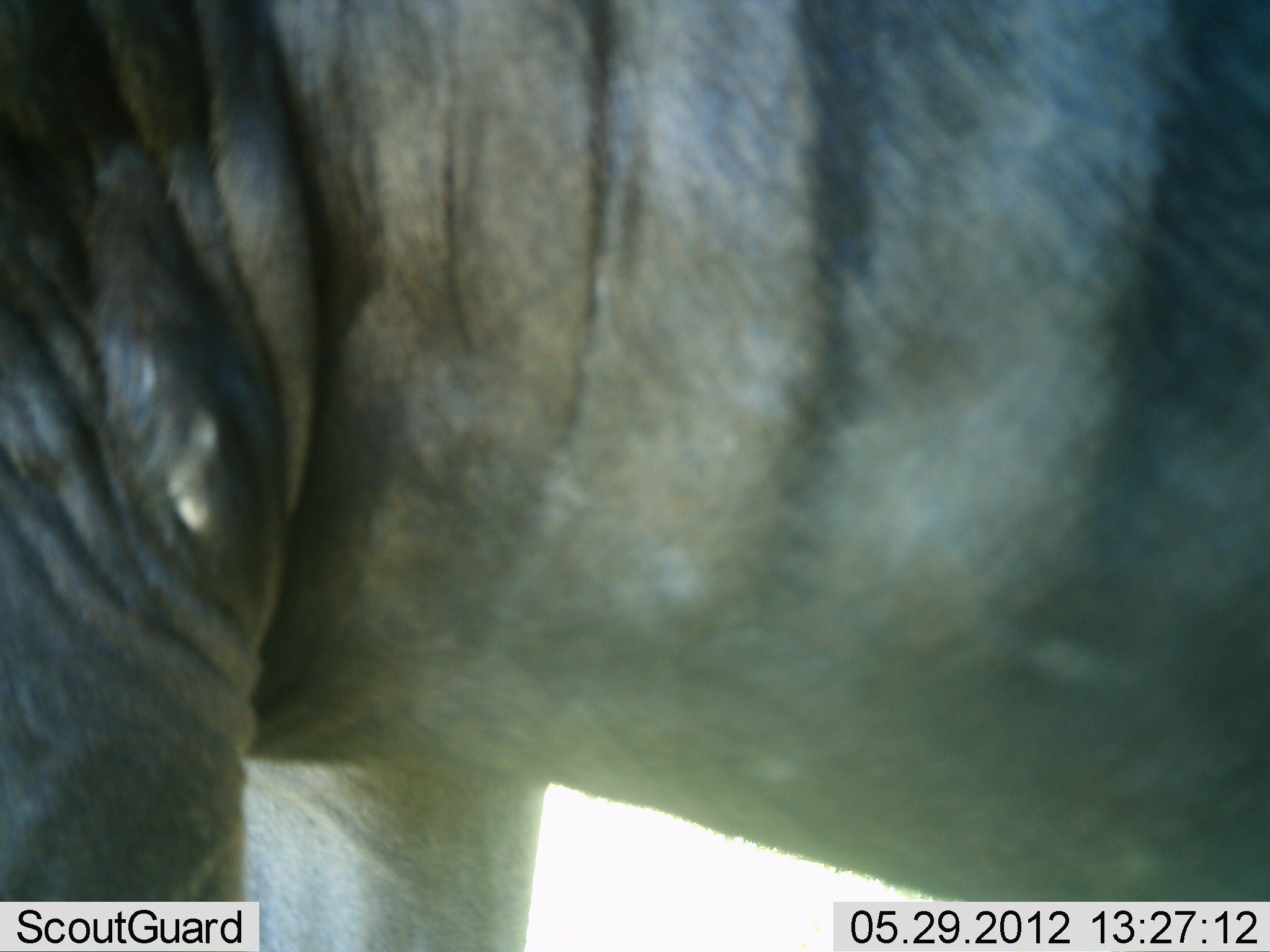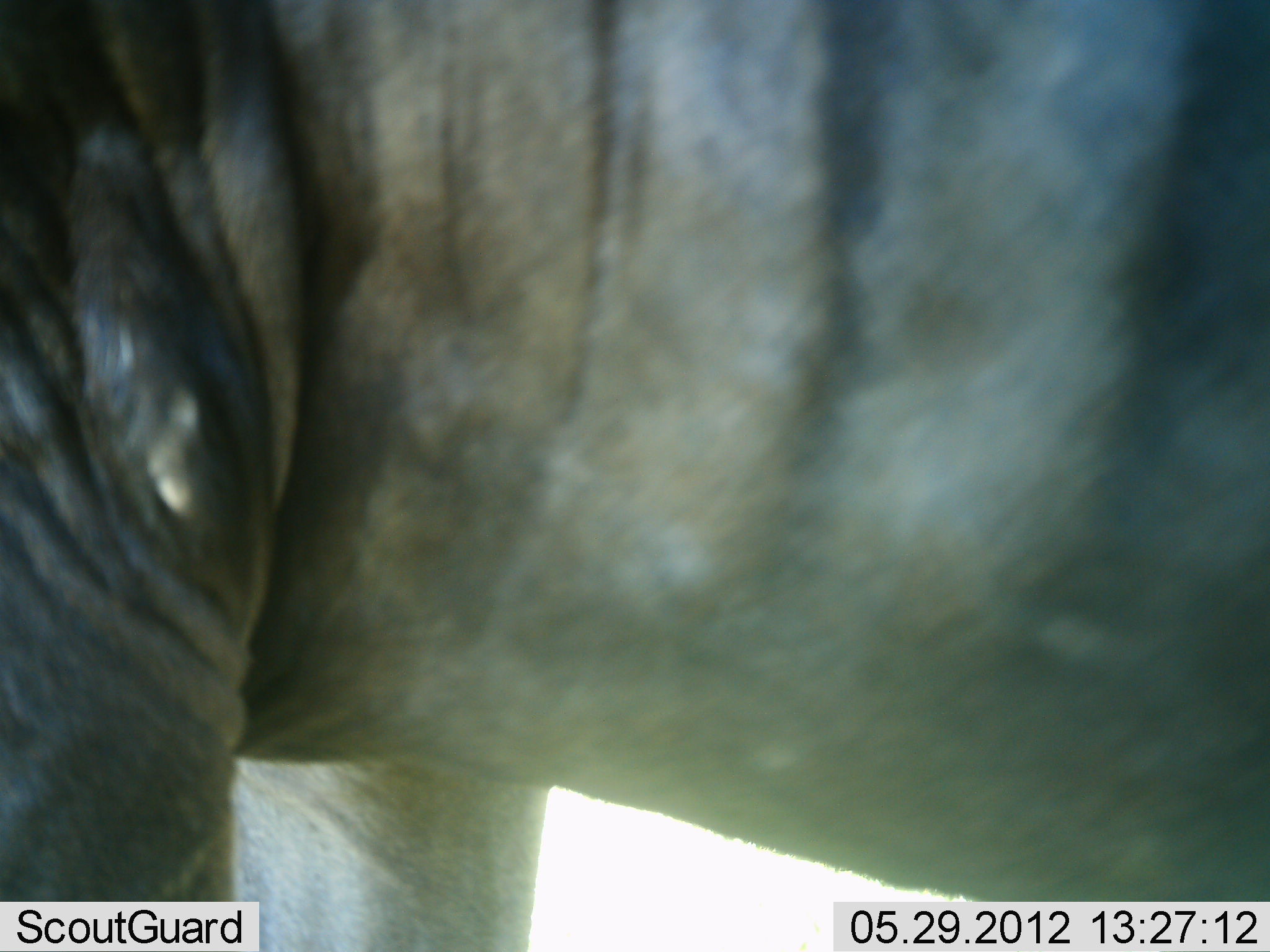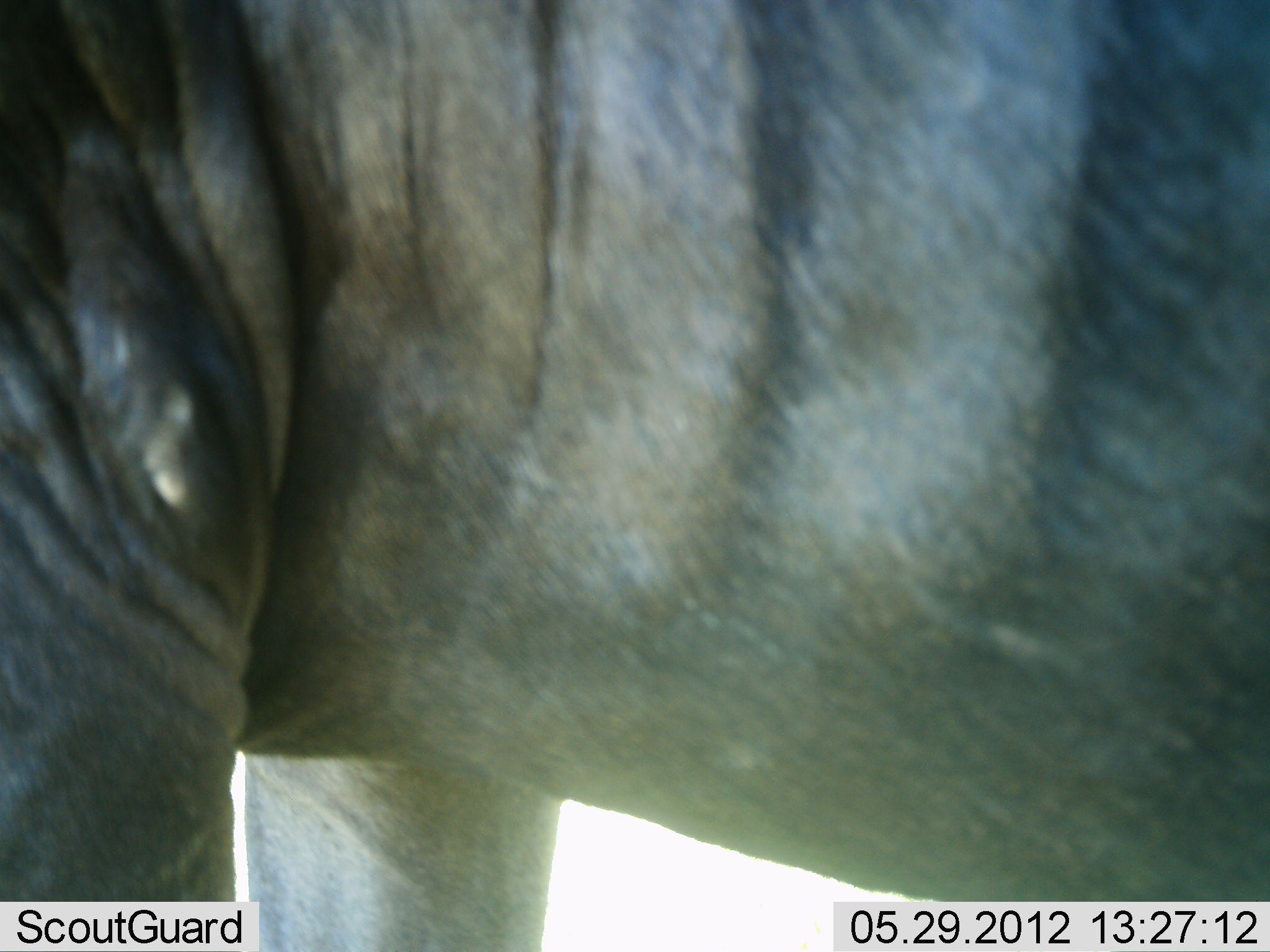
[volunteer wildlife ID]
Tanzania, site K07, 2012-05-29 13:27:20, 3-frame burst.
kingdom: Animalia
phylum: Chordata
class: Mammalia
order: Artiodactyla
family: Bovidae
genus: Connochaetes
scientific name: Connochaetes taurinus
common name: blue wildebeest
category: wildebeest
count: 1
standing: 100%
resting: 0%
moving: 0%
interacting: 0%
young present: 0%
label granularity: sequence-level